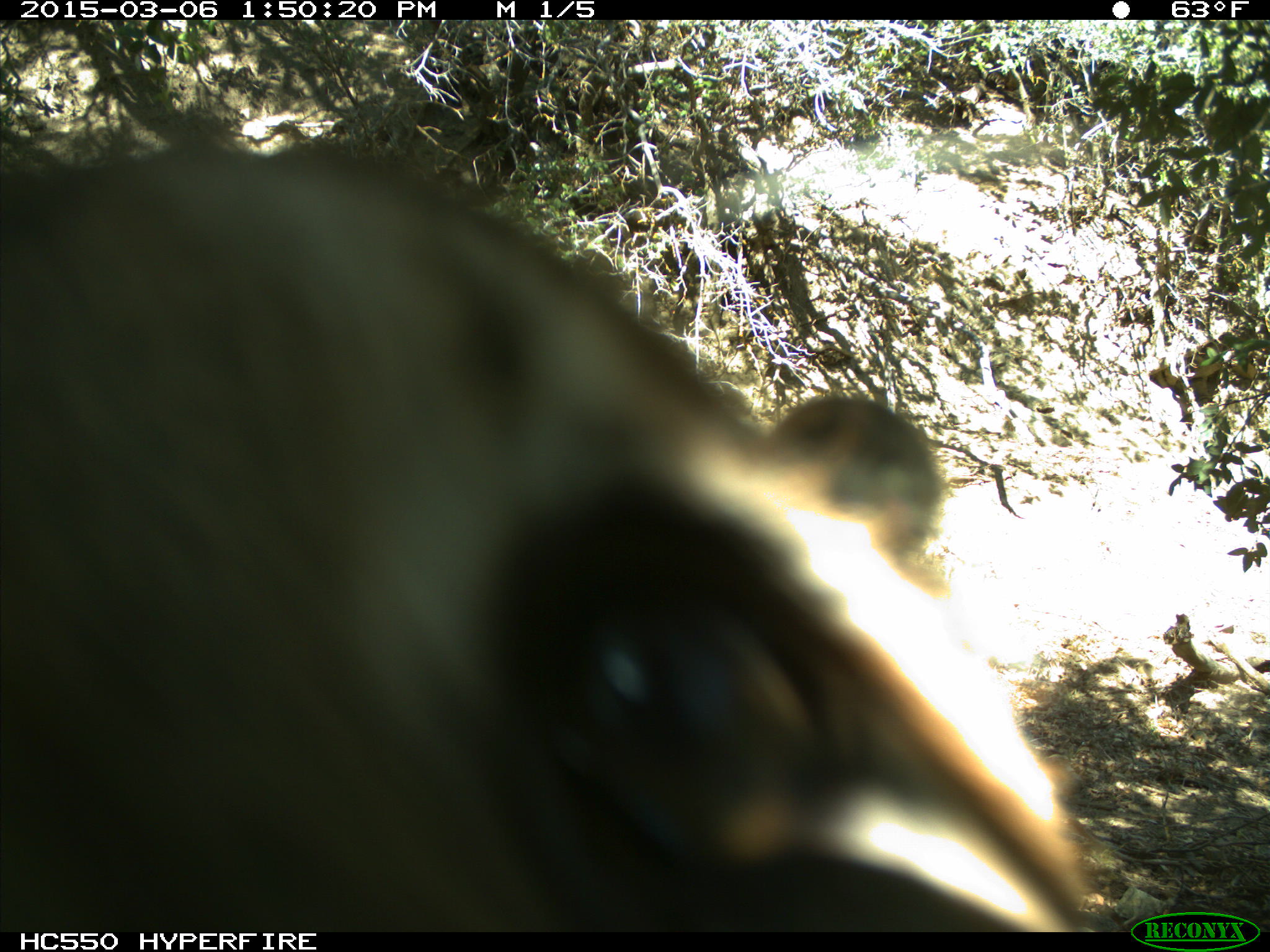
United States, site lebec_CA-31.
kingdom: Animalia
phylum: Chordata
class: Mammalia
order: Carnivora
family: Felidae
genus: Puma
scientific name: Puma concolor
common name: mountain lion